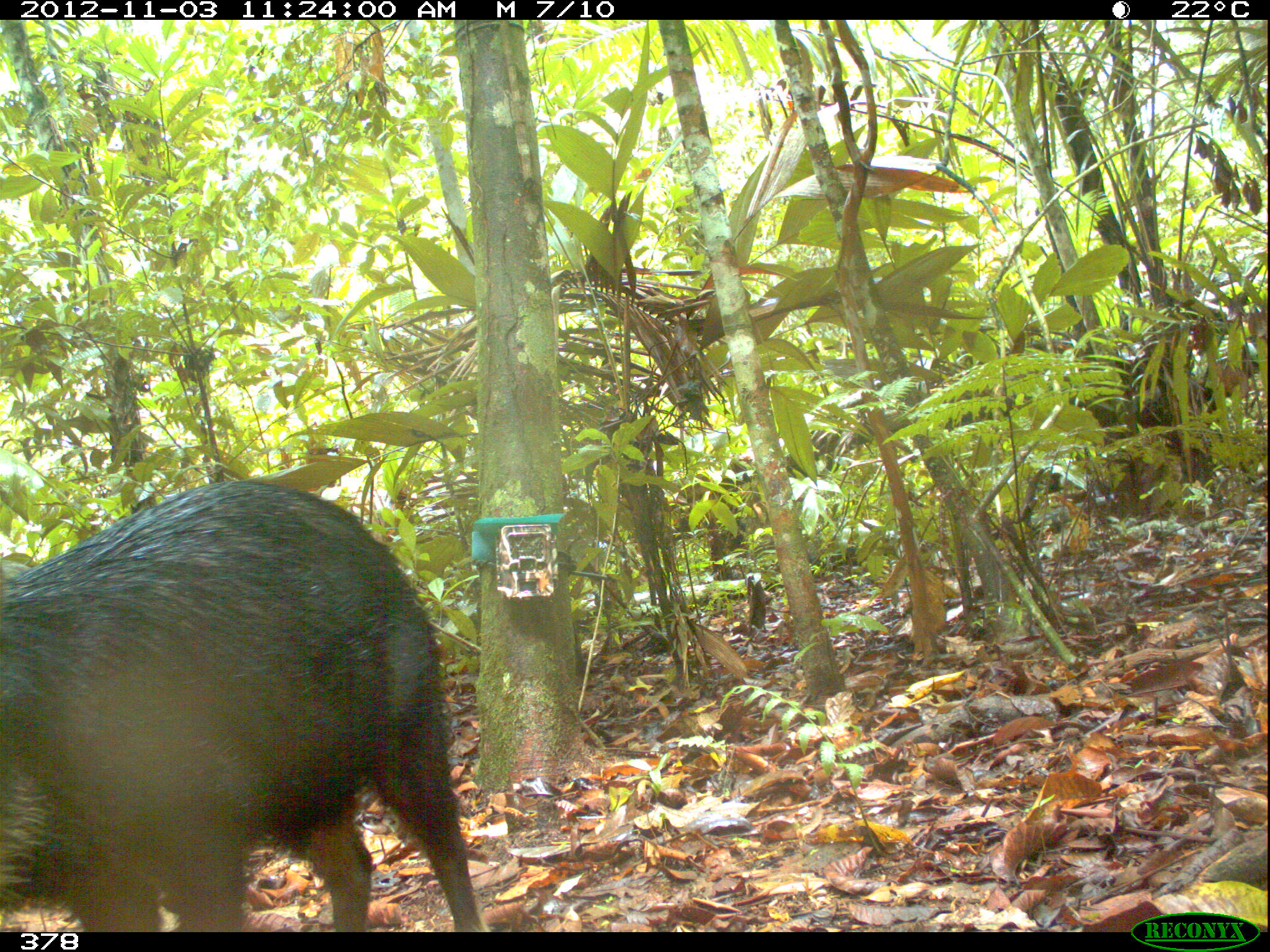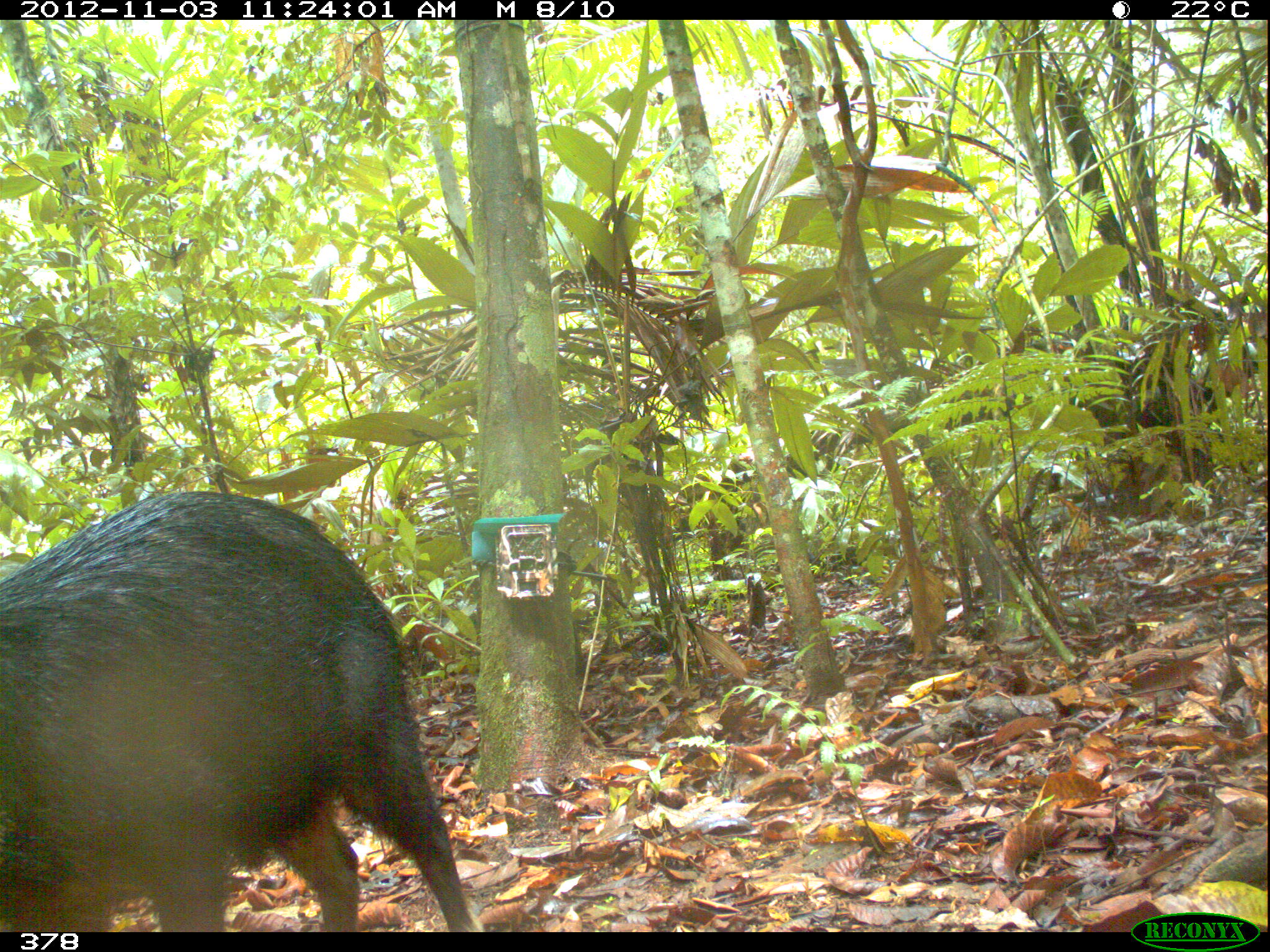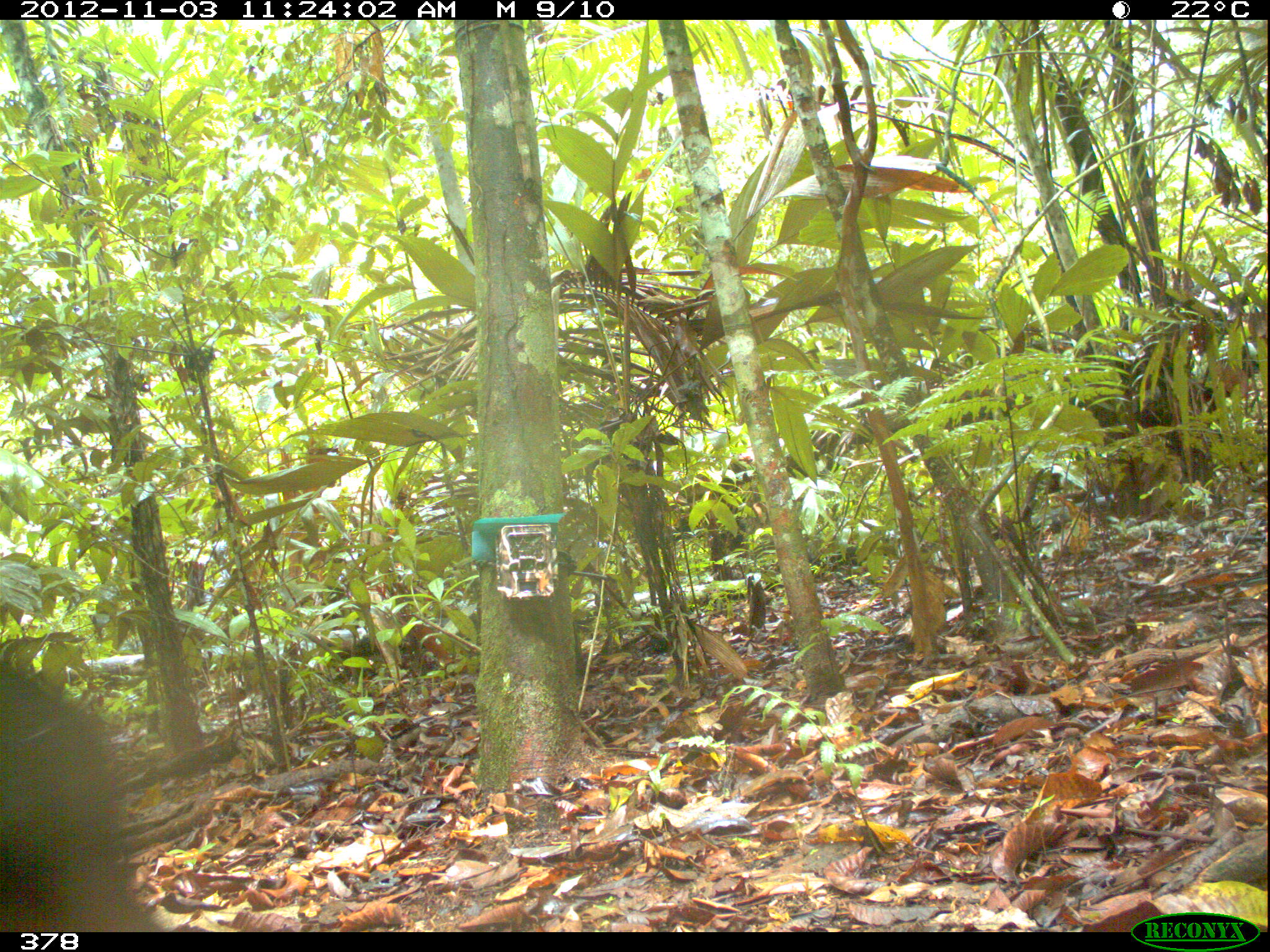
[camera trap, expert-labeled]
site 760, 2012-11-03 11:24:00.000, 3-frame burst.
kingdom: Animalia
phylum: Chordata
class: Mammalia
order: Artiodactyla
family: Tayassuidae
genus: Tayassu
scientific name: Tayassu pecari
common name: white-lipped peccary